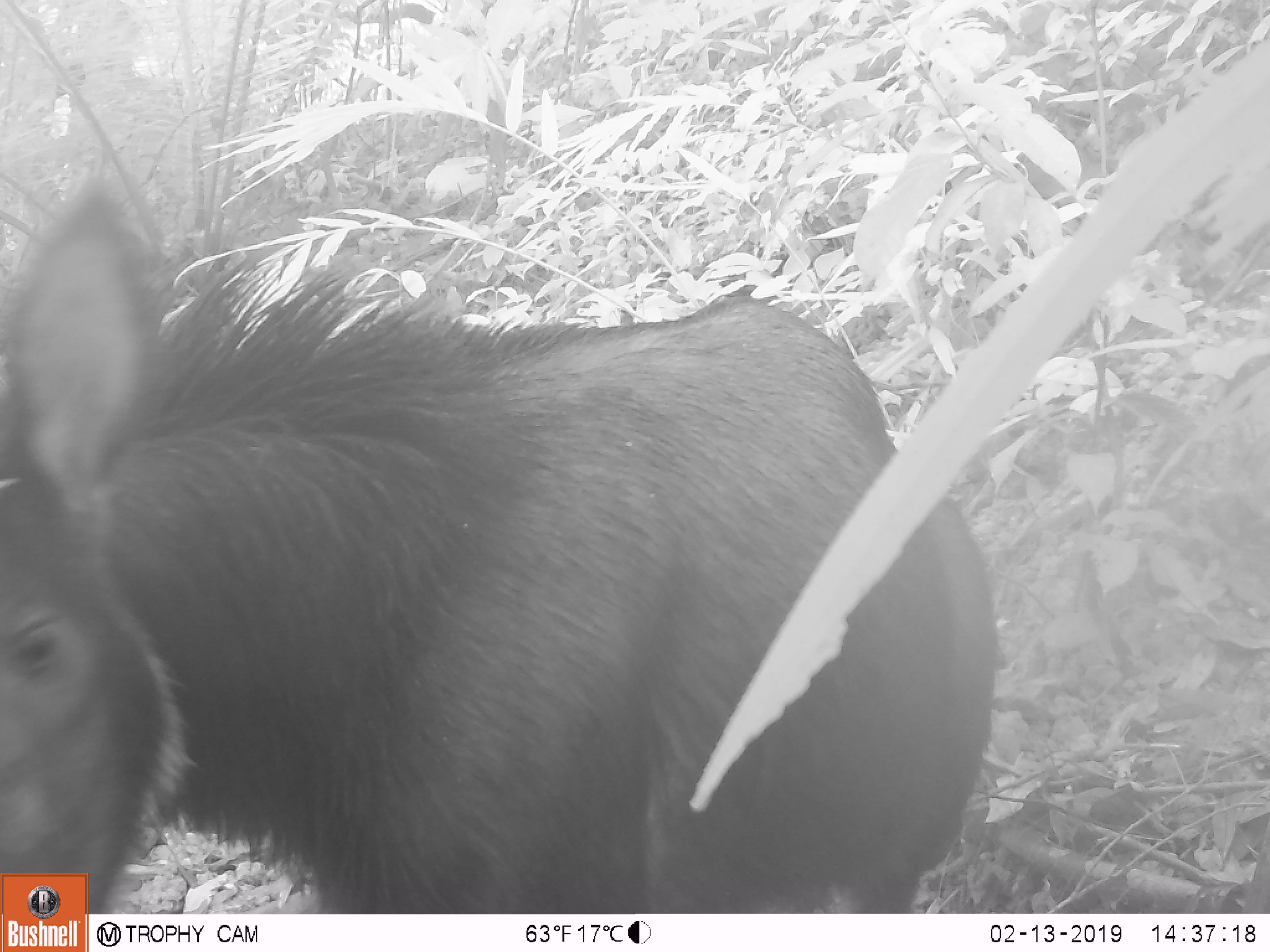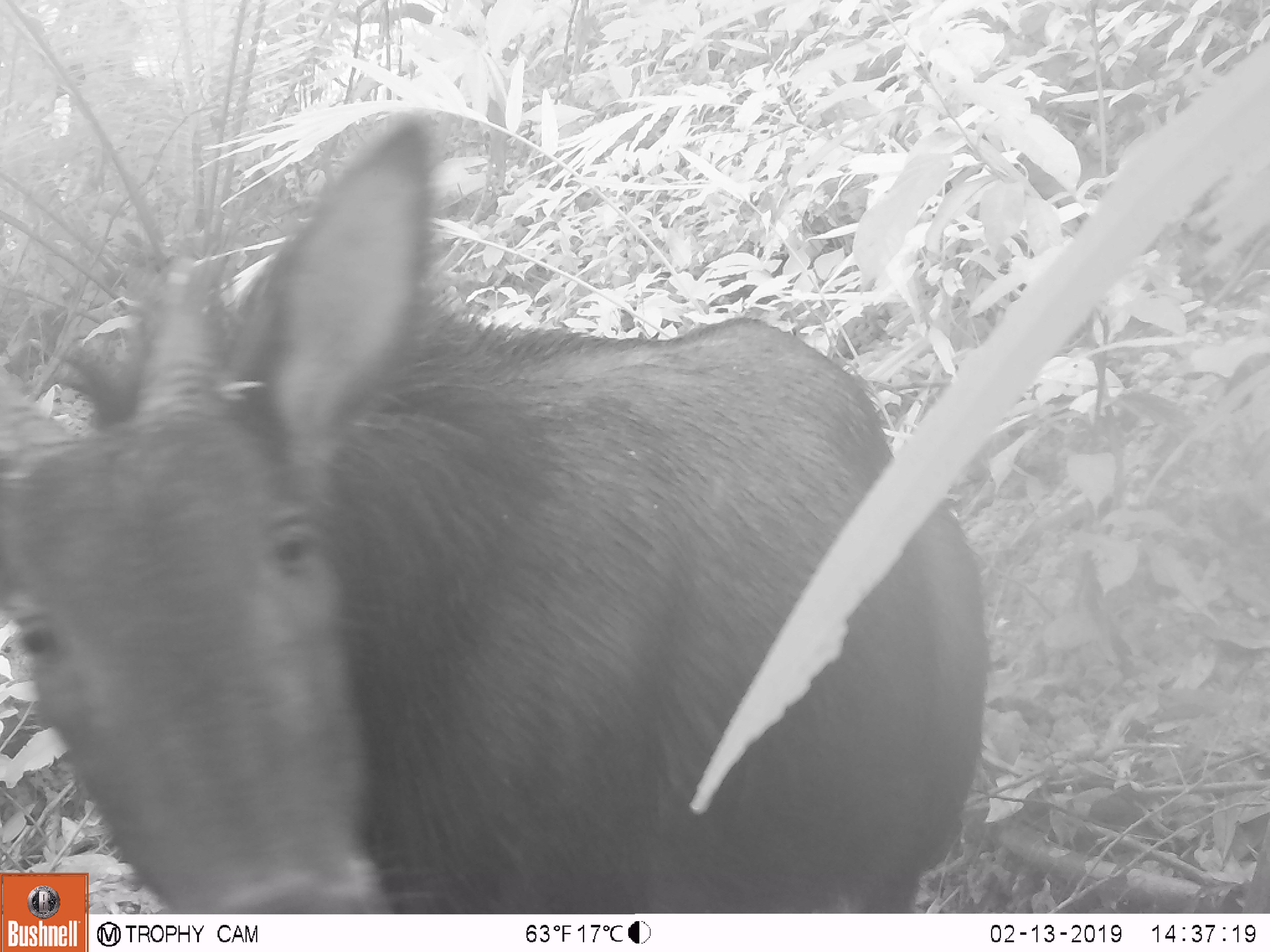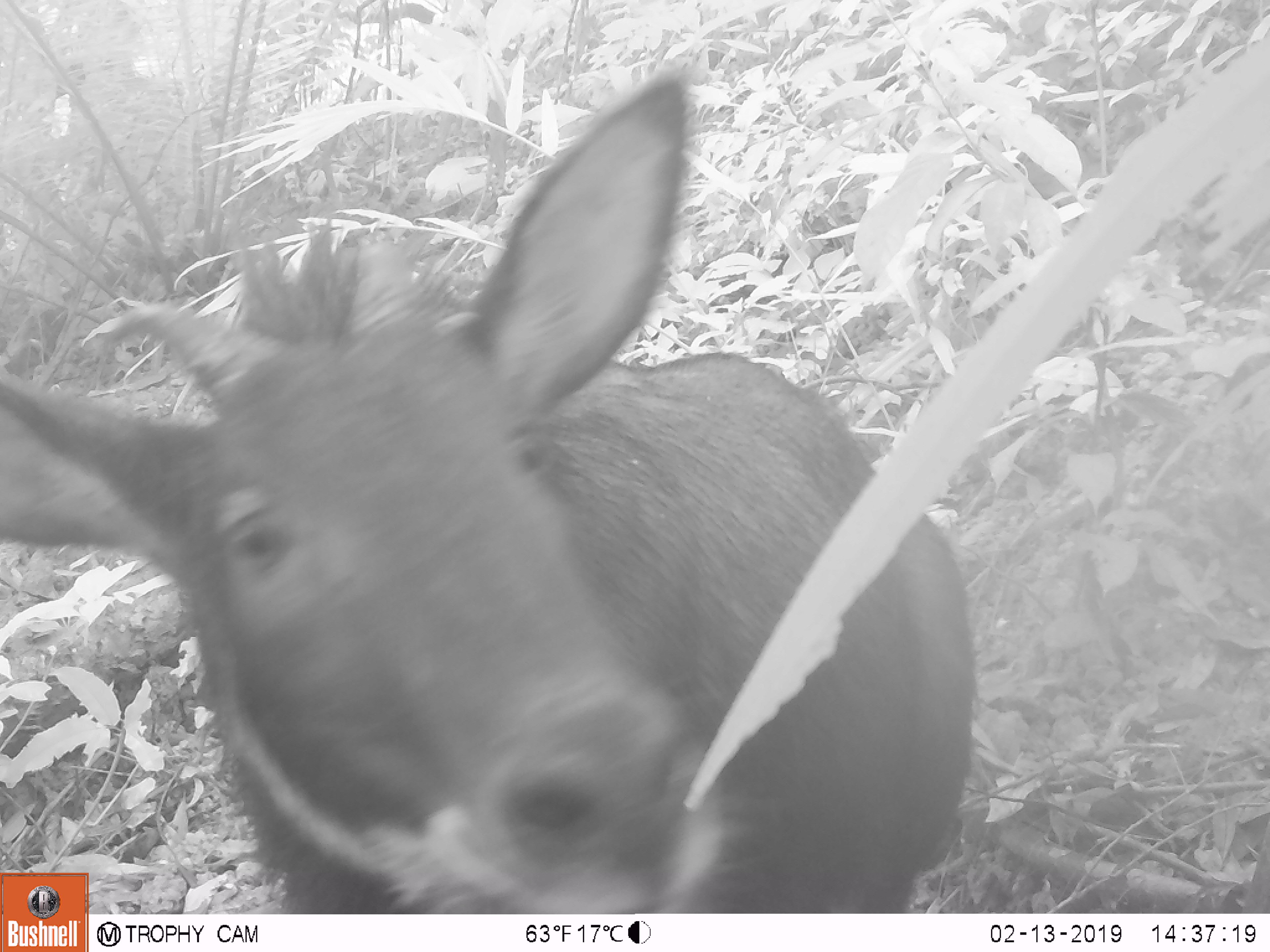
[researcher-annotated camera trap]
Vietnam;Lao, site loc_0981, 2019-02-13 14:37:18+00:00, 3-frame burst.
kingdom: Animalia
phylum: Chordata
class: Mammalia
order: Artiodactyla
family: Bovidae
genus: Capricornis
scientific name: Capricornis sumatraensis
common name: chinese serow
Chinese serow (Capricornis sumatraensis). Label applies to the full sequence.